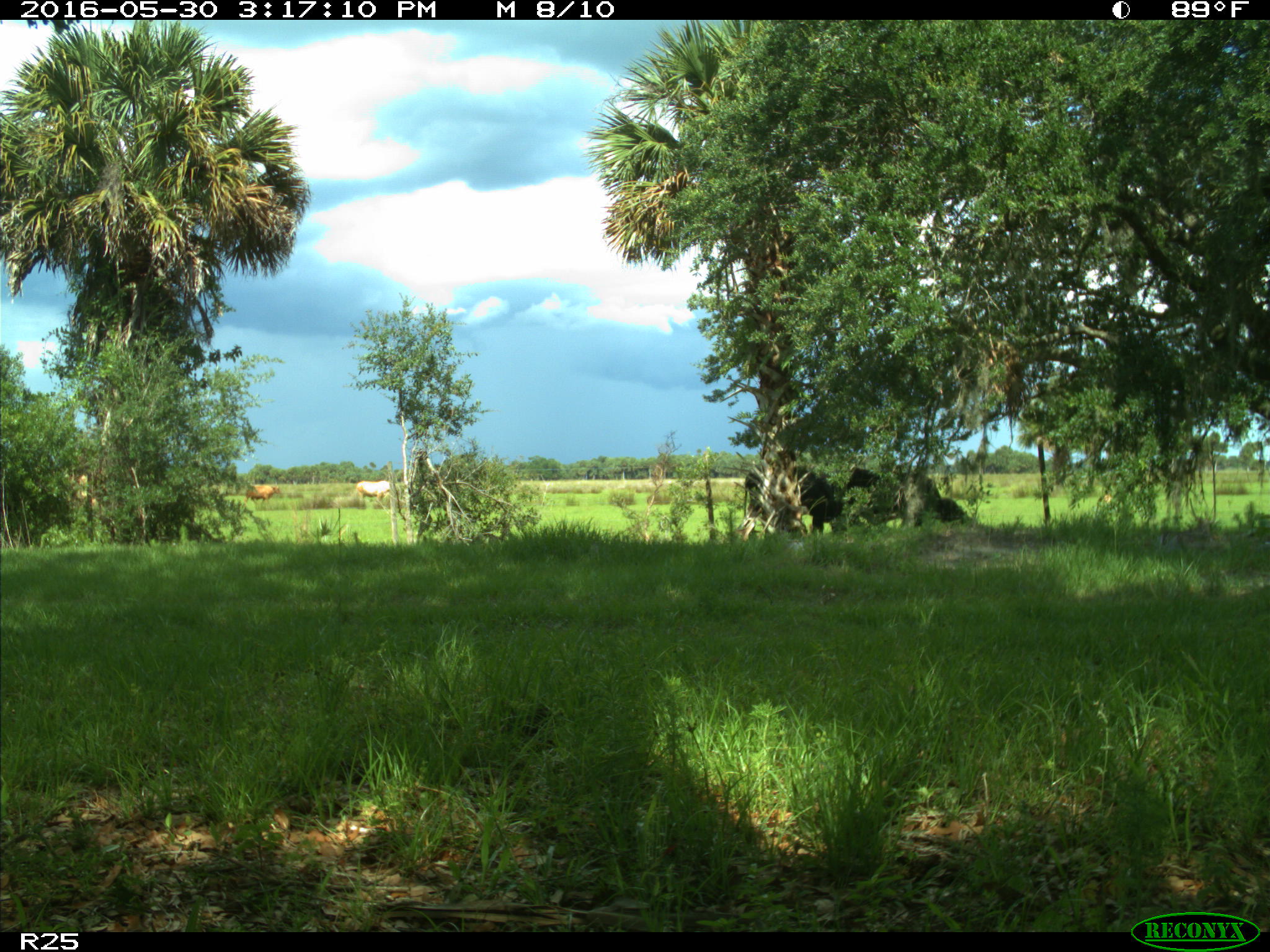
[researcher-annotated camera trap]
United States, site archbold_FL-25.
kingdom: Animalia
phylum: Chordata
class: Mammalia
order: Artiodactyla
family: Bovidae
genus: Bos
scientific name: Bos taurus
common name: domestic cow